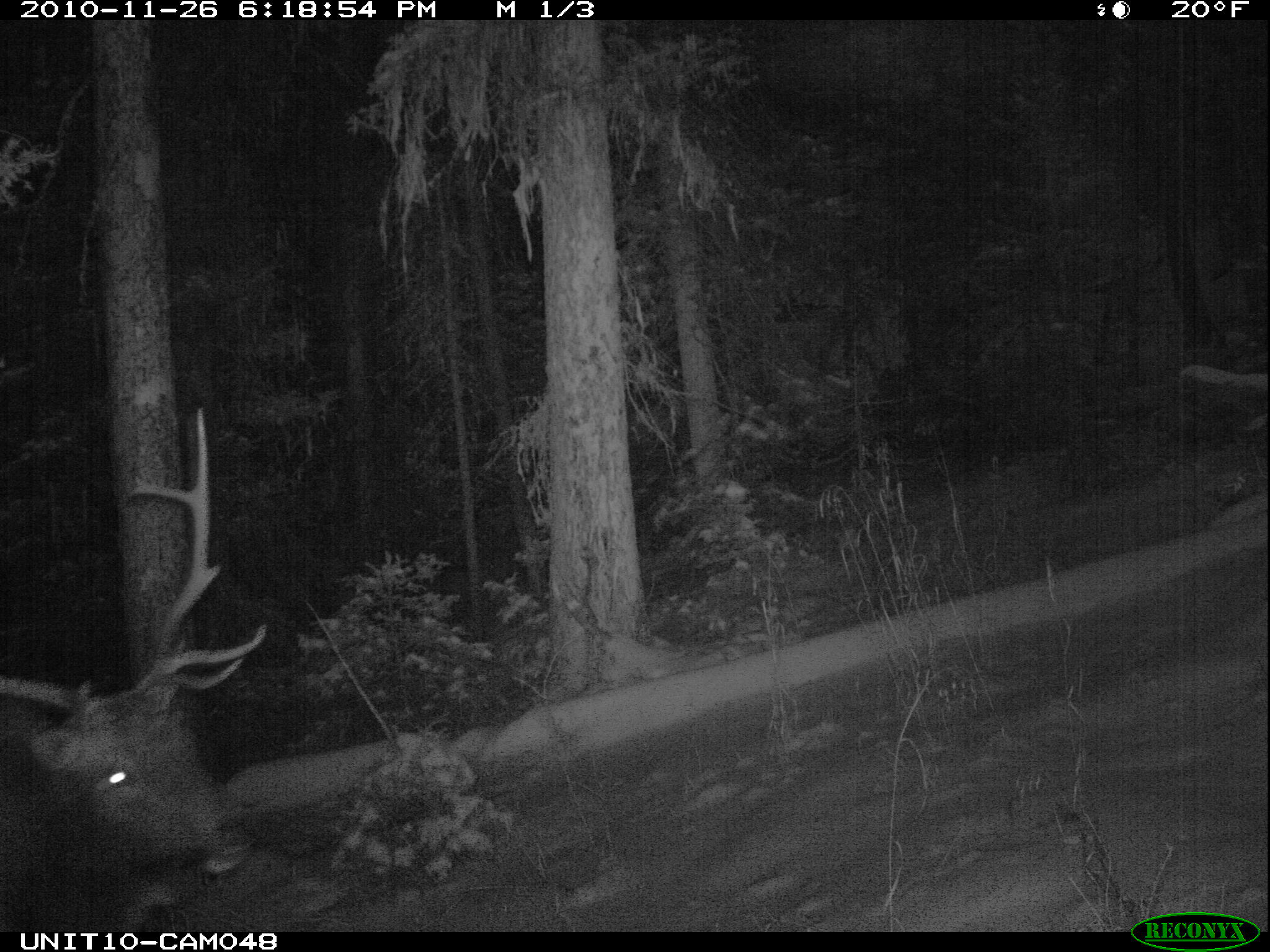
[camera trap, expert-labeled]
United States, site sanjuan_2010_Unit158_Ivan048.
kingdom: Animalia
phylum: Chordata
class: Mammalia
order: Artiodactyla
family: Cervidae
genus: Cervus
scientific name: Cervus elaphus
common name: red deer